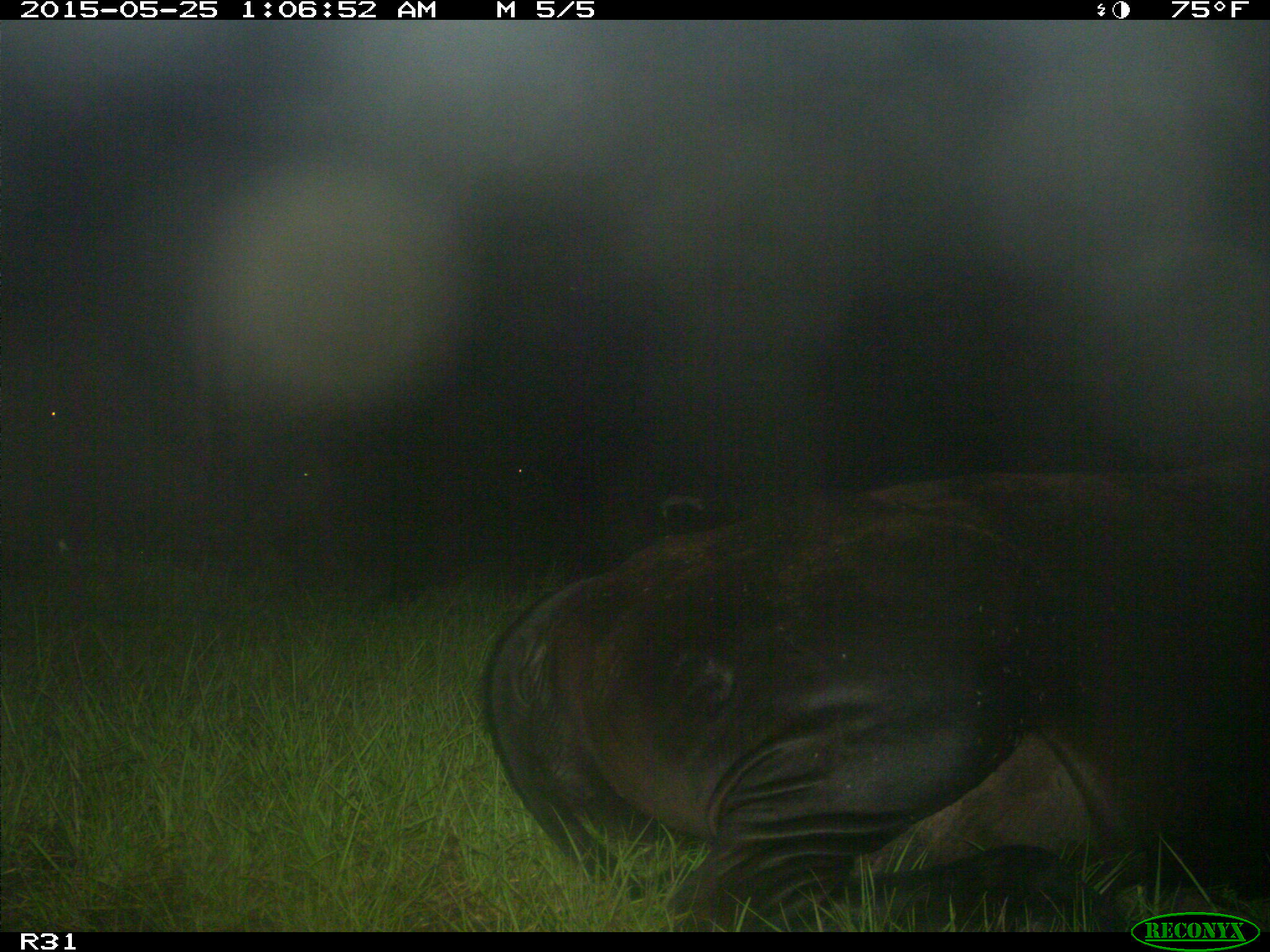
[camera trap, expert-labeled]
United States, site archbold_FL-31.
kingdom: Animalia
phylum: Chordata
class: Mammalia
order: Artiodactyla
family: Bovidae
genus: Bos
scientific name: Bos taurus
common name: domestic cow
Bos taurus (domestic cow).